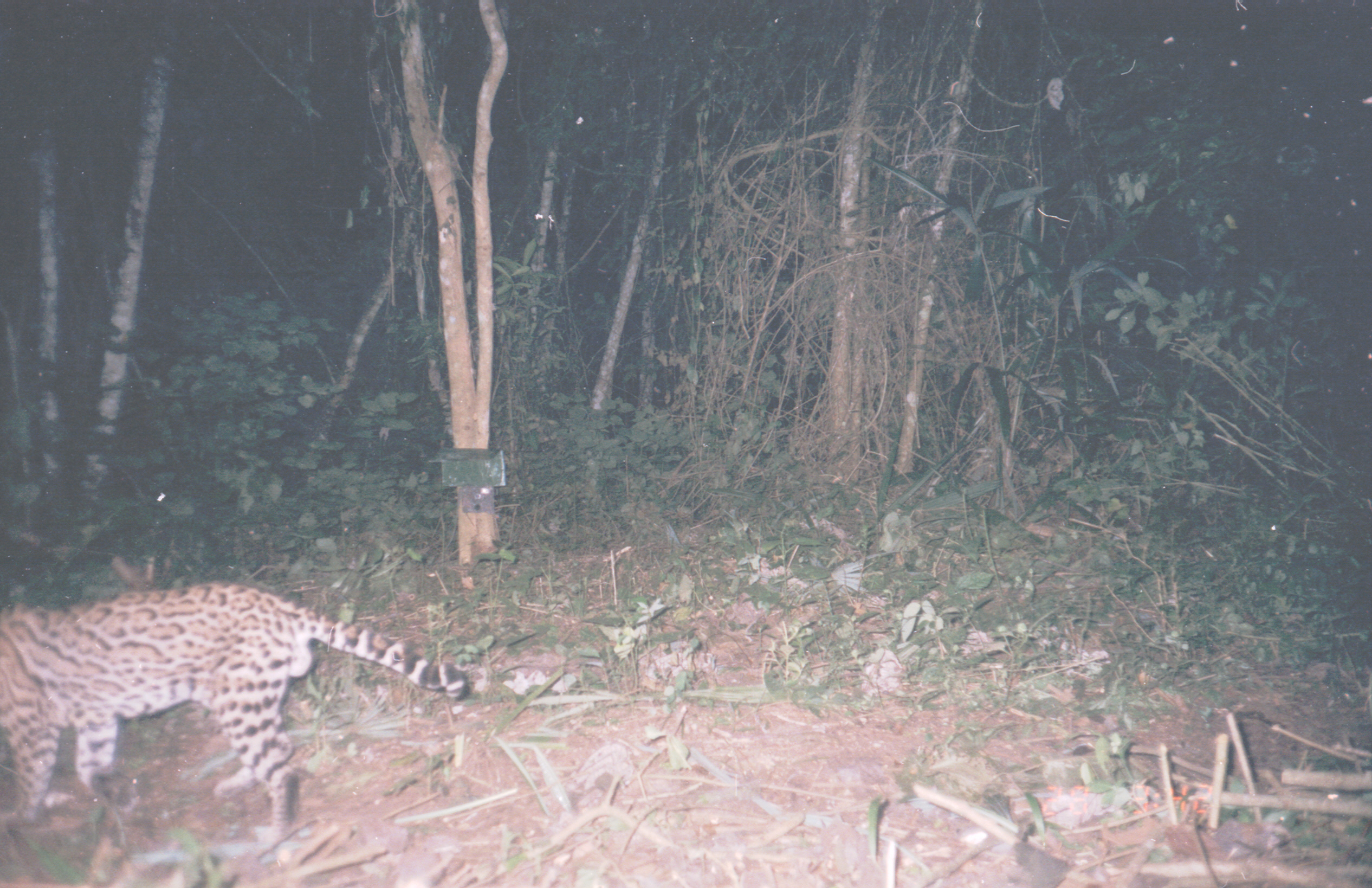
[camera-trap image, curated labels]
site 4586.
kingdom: Animalia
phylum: Chordata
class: Mammalia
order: Carnivora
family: Felidae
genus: Leopardus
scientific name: Leopardus pardalis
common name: ocelot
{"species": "Leopardus pardalis (ocelot)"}